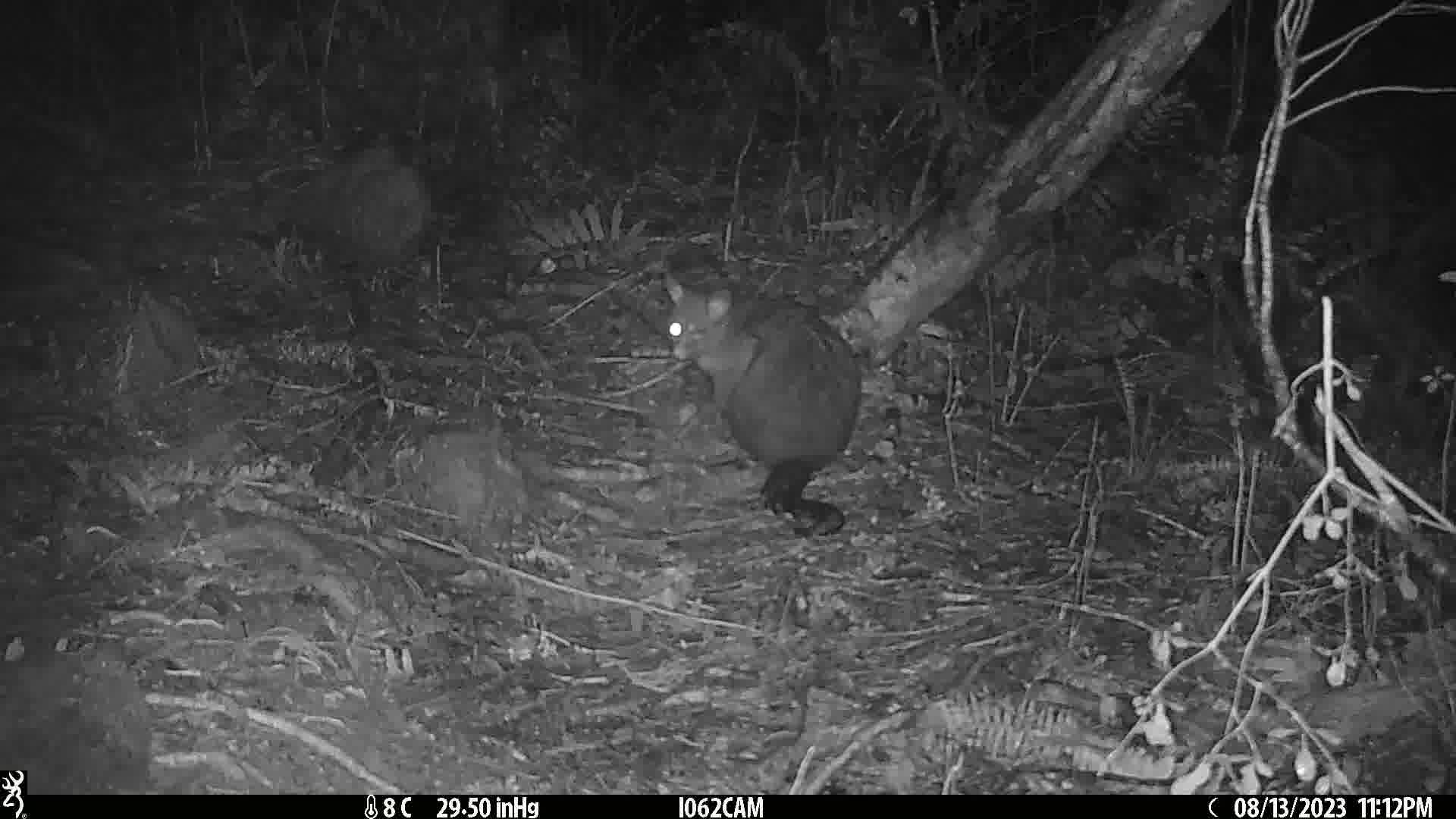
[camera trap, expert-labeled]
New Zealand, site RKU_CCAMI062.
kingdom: Animalia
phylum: Chordata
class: Mammalia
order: Diprotodontia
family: Phalangeridae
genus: Trichosurus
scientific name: Trichosurus vulpecula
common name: common brushtail possum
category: possum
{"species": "possum (common brushtail possum) (Trichosurus vulpecula)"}